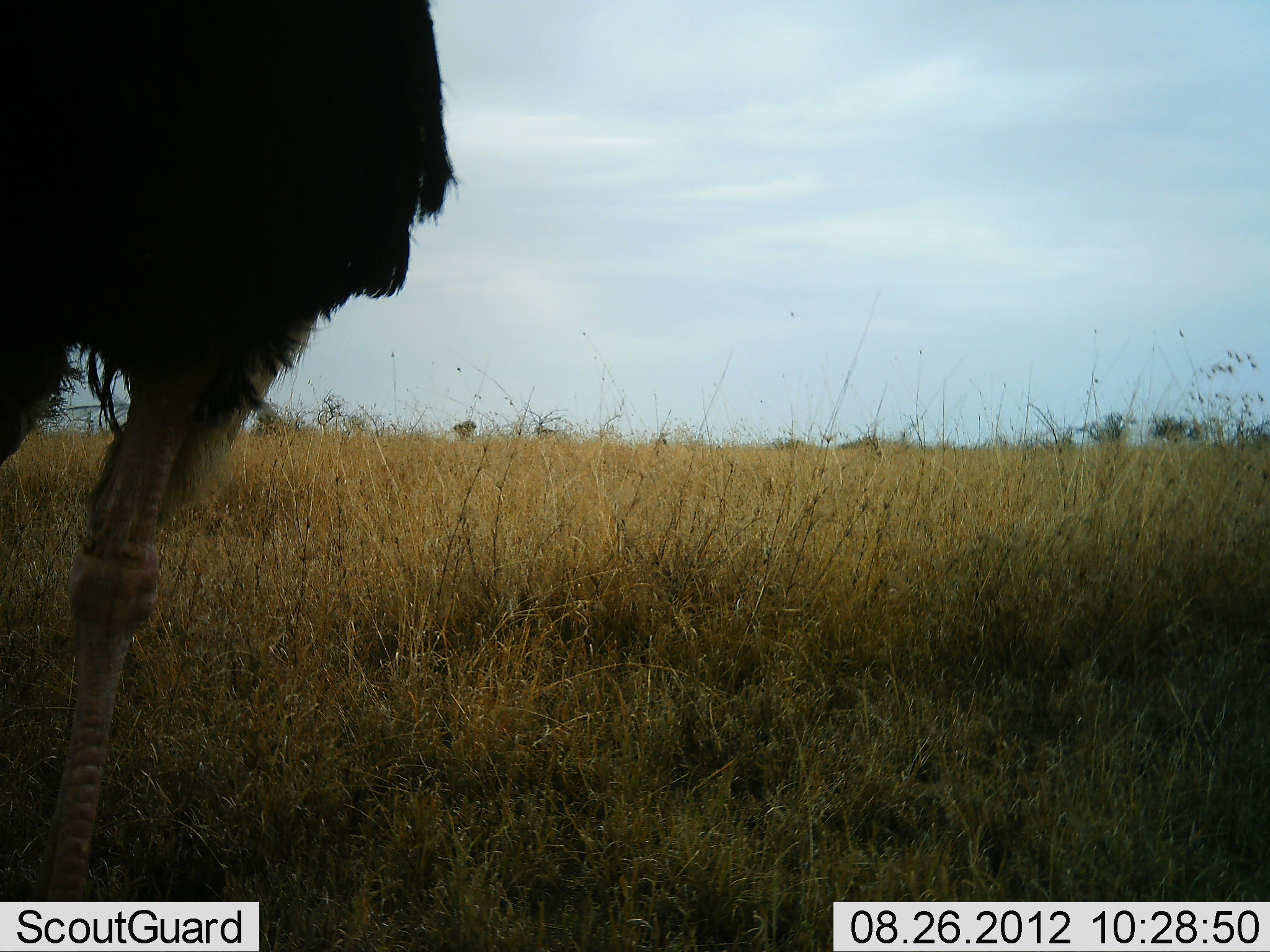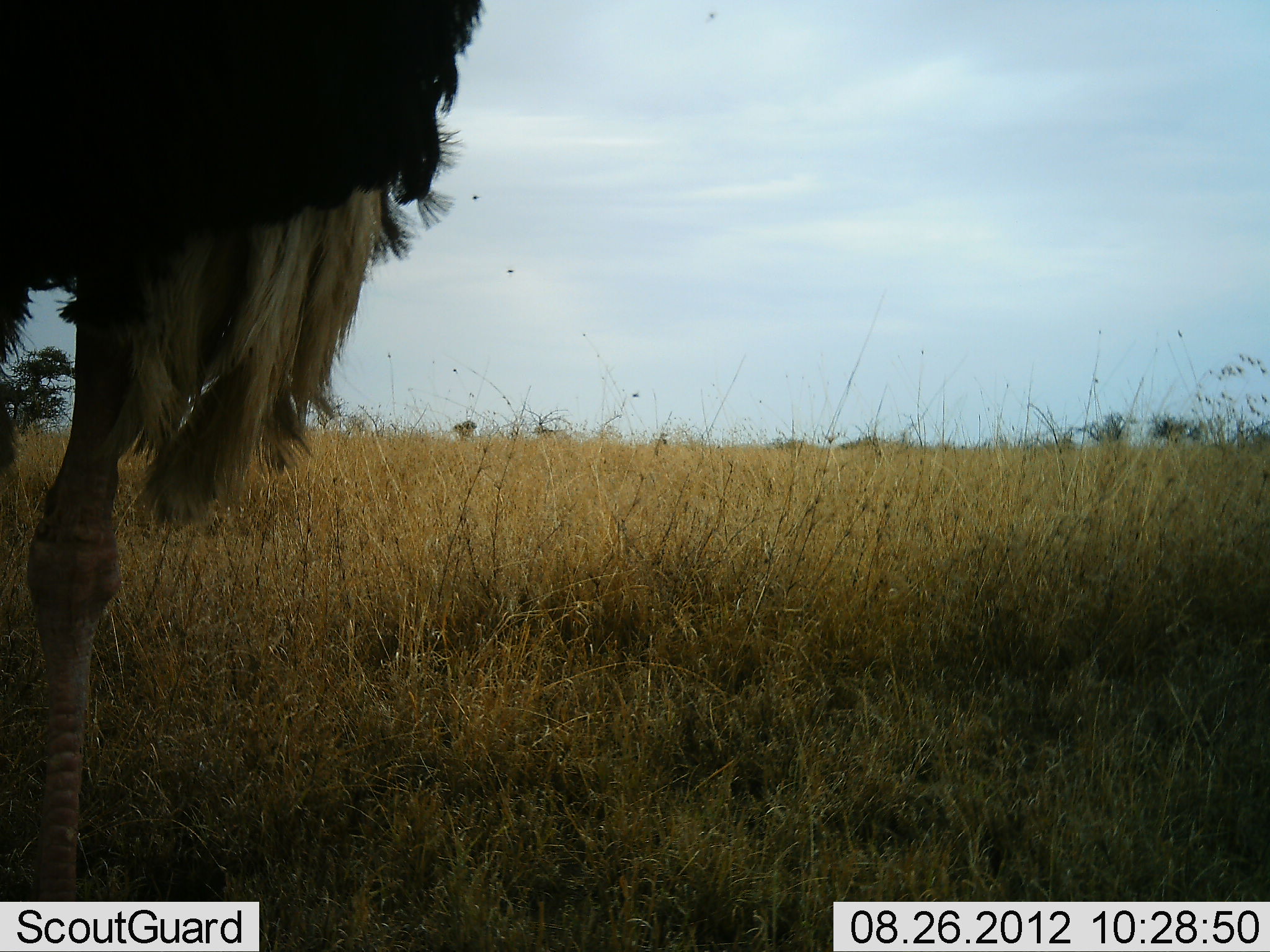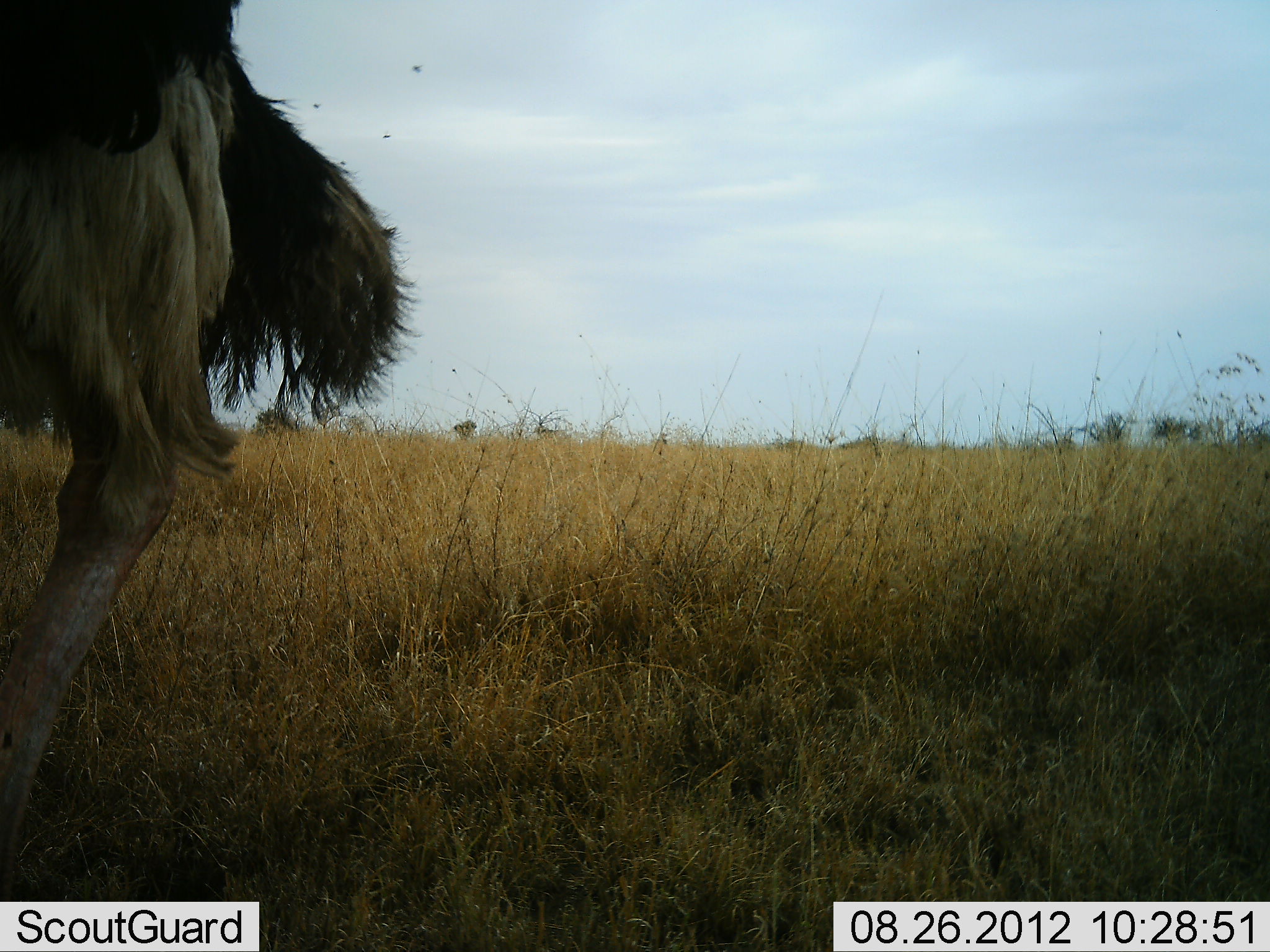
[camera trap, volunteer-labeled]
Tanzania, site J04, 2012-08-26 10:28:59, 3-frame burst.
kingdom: Animalia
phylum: Chordata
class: Aves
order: Struthioniformes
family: Struthionidae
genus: Struthio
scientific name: Struthio camelus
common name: ostrich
Ostrich (Struthio camelus), count 1. Behavior (volunteer vote fractions): standing 70%, resting 0%, moving 50%, interacting 10%. Young present (vote fraction): 0%. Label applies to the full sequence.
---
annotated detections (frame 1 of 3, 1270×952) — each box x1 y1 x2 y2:
animal: 1 1 456 952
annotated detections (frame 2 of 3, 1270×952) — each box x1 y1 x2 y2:
animal: 1 0 485 951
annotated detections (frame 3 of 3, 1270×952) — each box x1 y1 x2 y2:
animal: 1 1 422 901